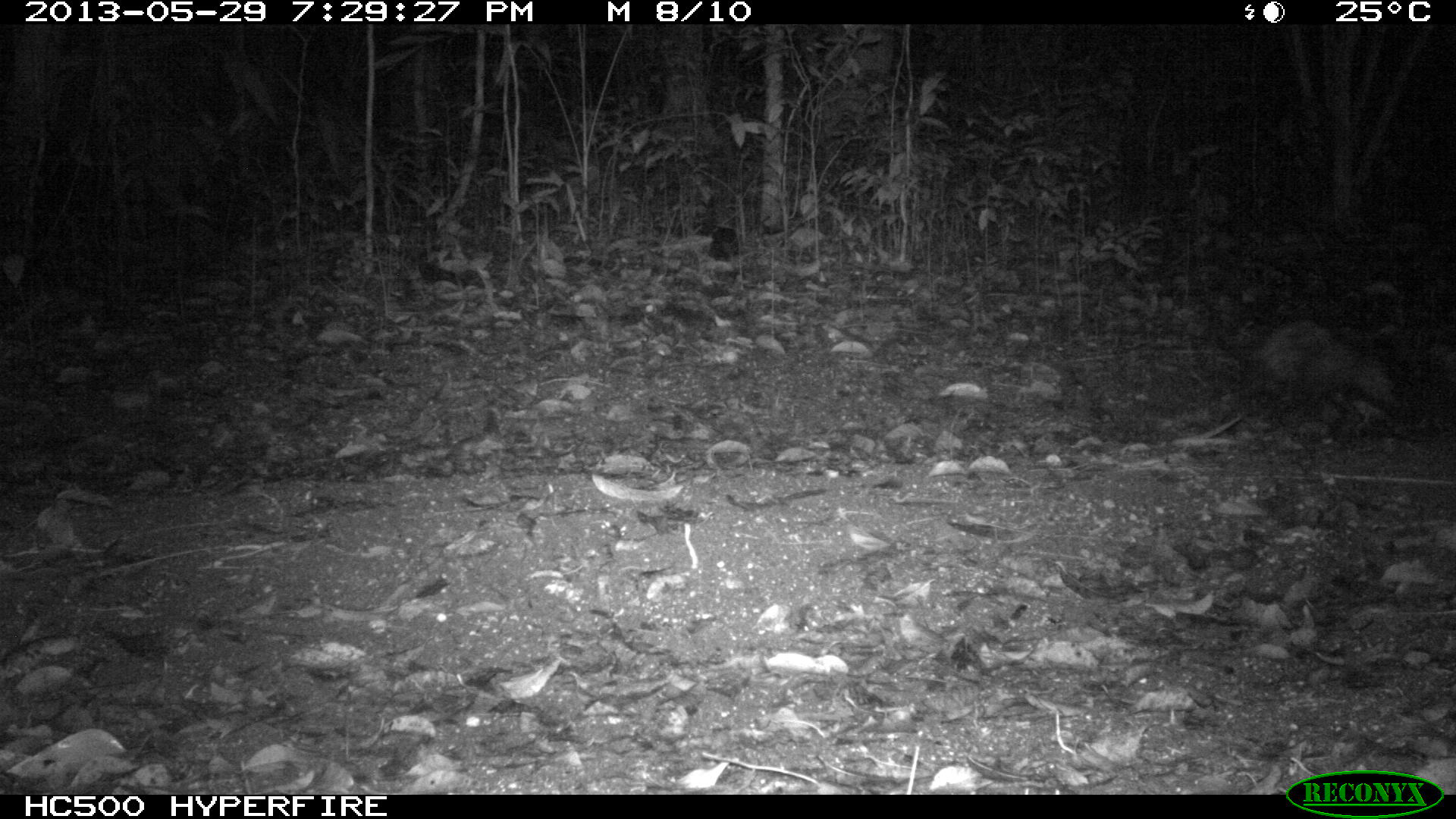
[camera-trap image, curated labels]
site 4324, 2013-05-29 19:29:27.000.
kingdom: Animalia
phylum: Chordata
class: Mammalia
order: Didelphimorphia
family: Didelphidae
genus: Didelphis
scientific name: Didelphis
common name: american opossums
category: didelphis sp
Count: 1.